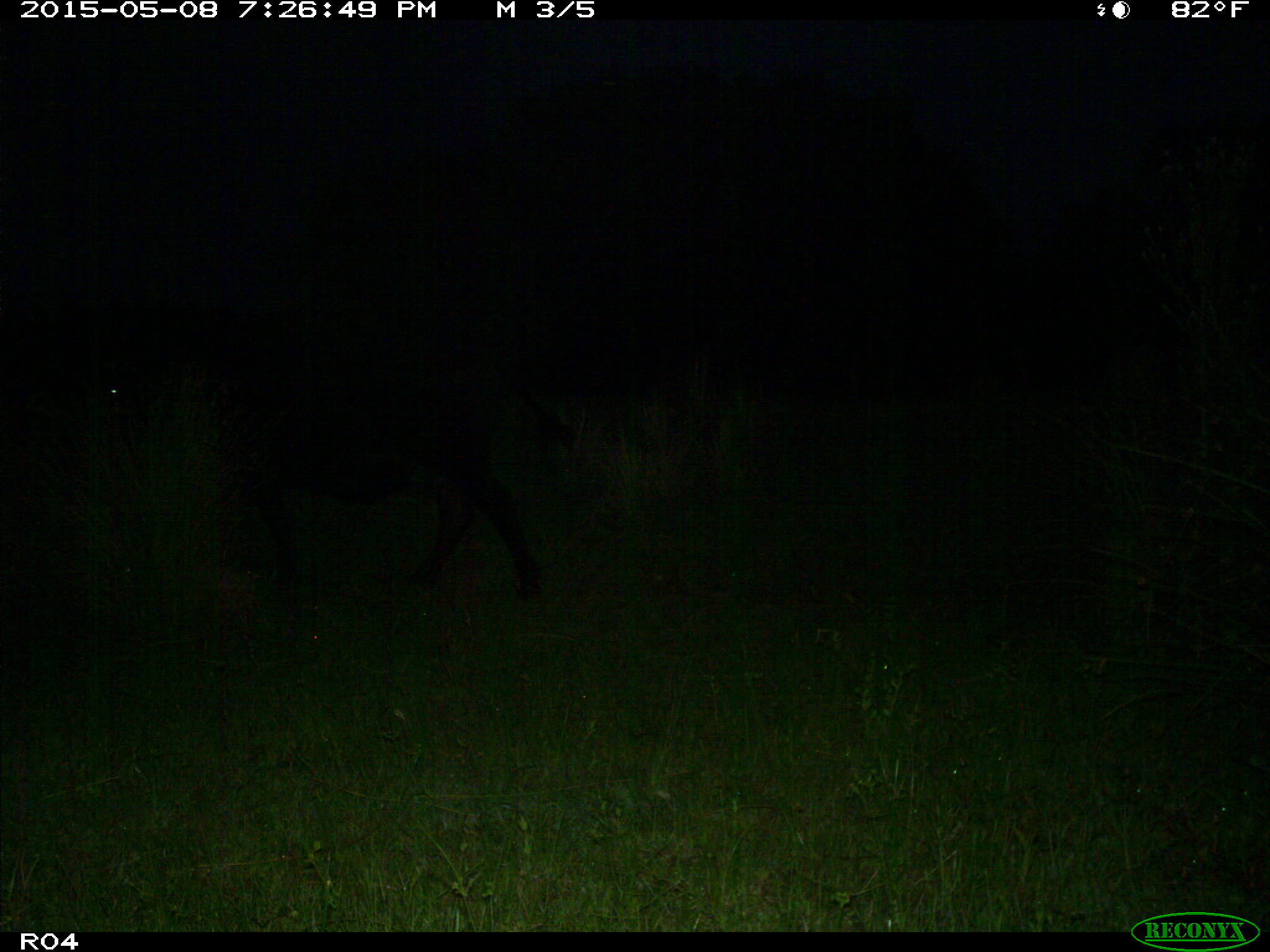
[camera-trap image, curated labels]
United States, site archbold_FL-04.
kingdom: Animalia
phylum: Chordata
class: Mammalia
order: Artiodactyla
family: Bovidae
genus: Bos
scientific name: Bos taurus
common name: domestic cow